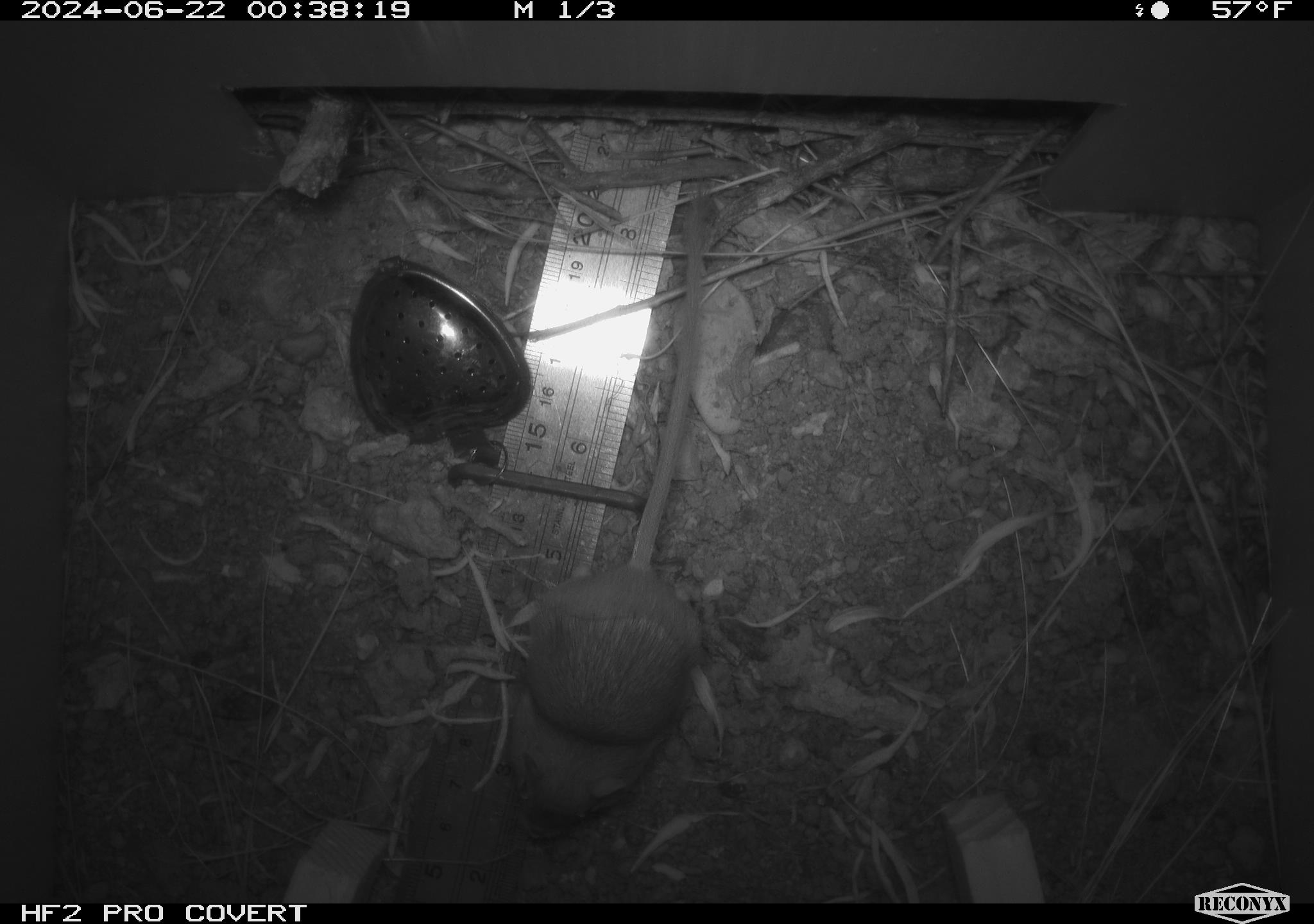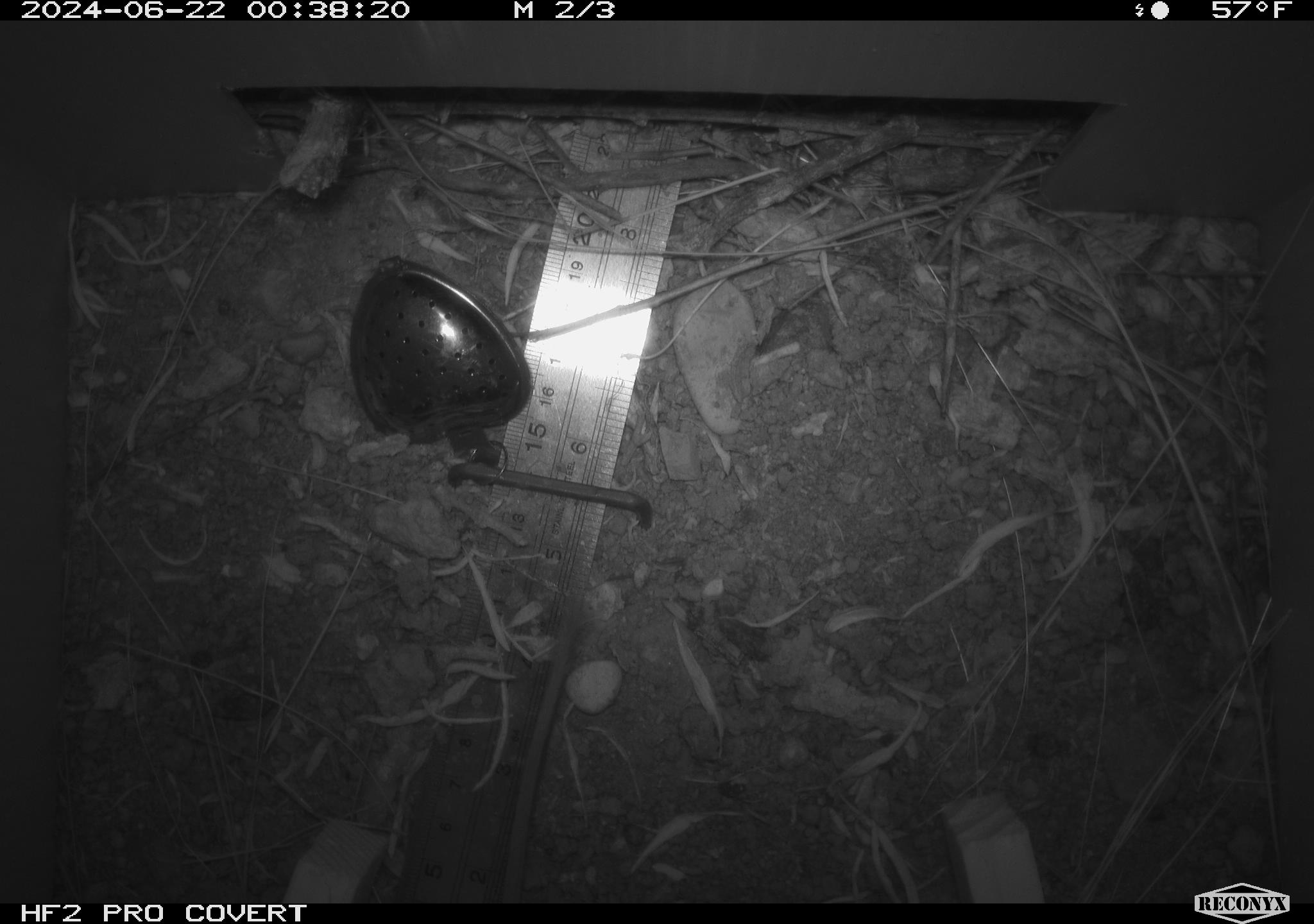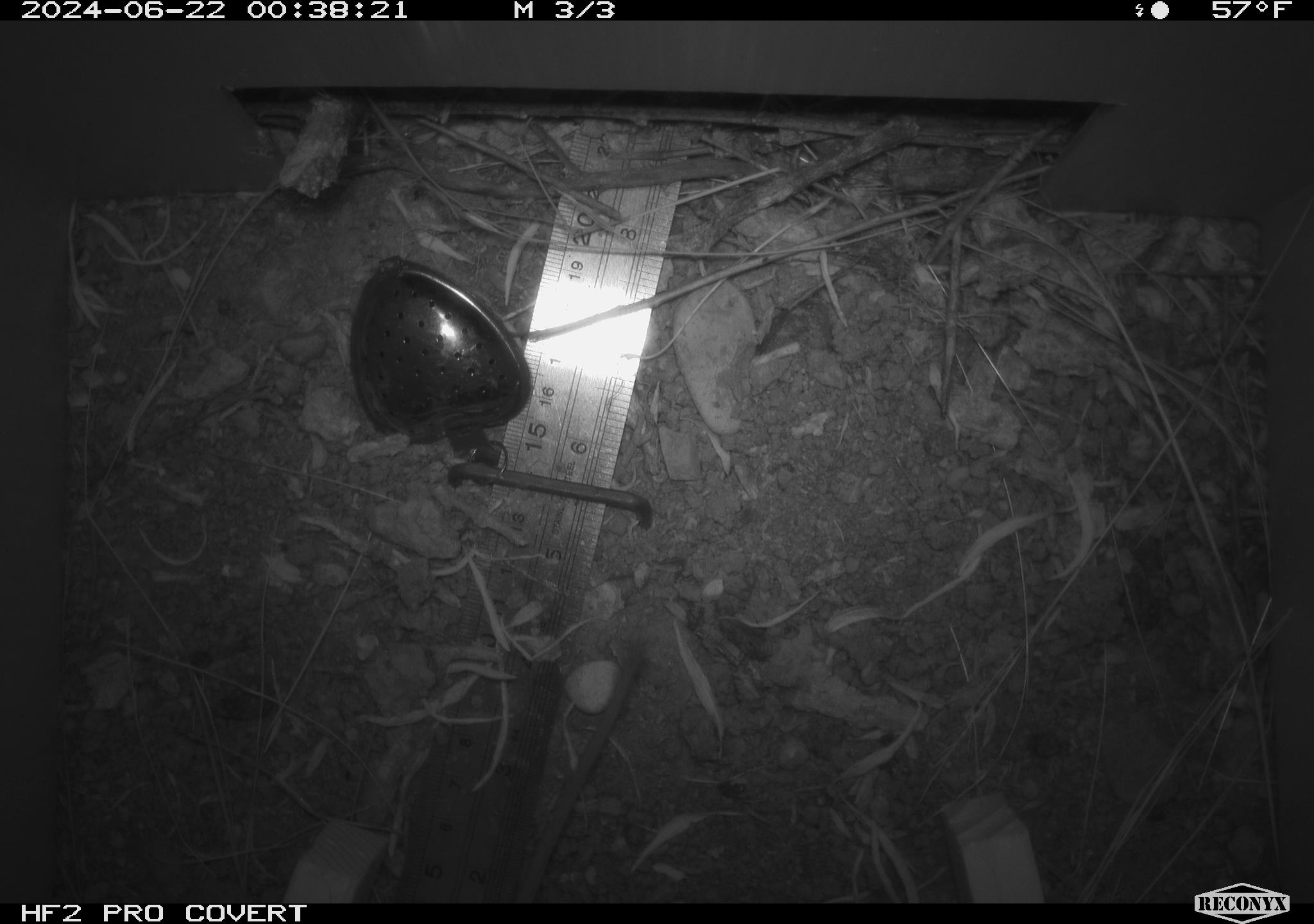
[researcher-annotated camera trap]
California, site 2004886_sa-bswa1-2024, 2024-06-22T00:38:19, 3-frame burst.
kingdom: Animalia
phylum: Chordata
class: Mammalia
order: Rodentia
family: Heteromyidae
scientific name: Heteromyidae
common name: kangaroo rats and pocket mice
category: heteromyidae family